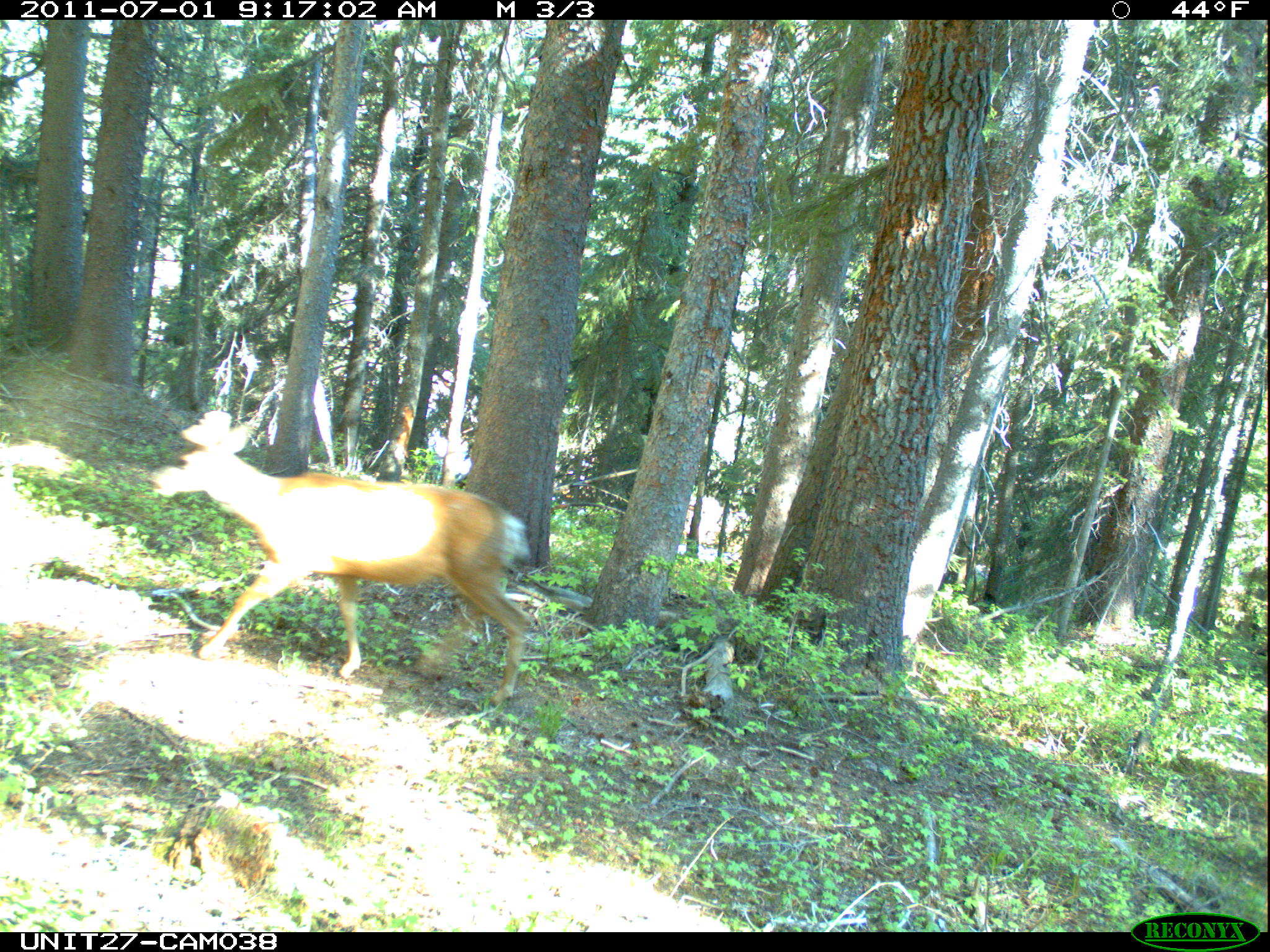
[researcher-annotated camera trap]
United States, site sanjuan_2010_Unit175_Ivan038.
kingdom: Animalia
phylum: Chordata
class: Mammalia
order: Artiodactyla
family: Cervidae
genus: Odocoileus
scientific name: Odocoileus hemionus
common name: mule deer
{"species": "Odocoileus hemionus (mule deer)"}